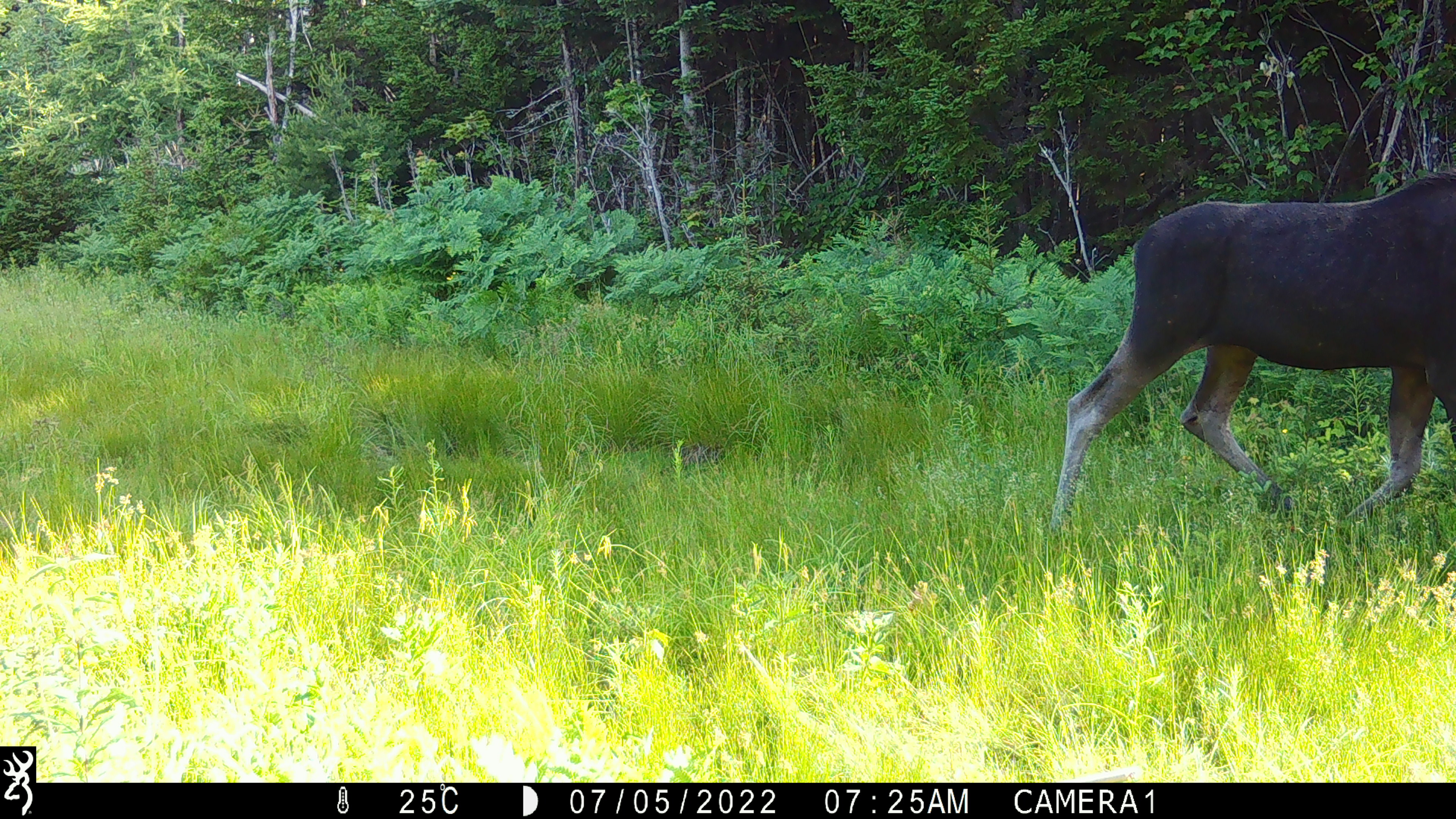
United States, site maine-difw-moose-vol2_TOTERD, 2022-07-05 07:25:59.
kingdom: Animalia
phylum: Chordata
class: Mammalia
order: Artiodactyla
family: Cervidae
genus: Alces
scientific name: Alces alces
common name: moose